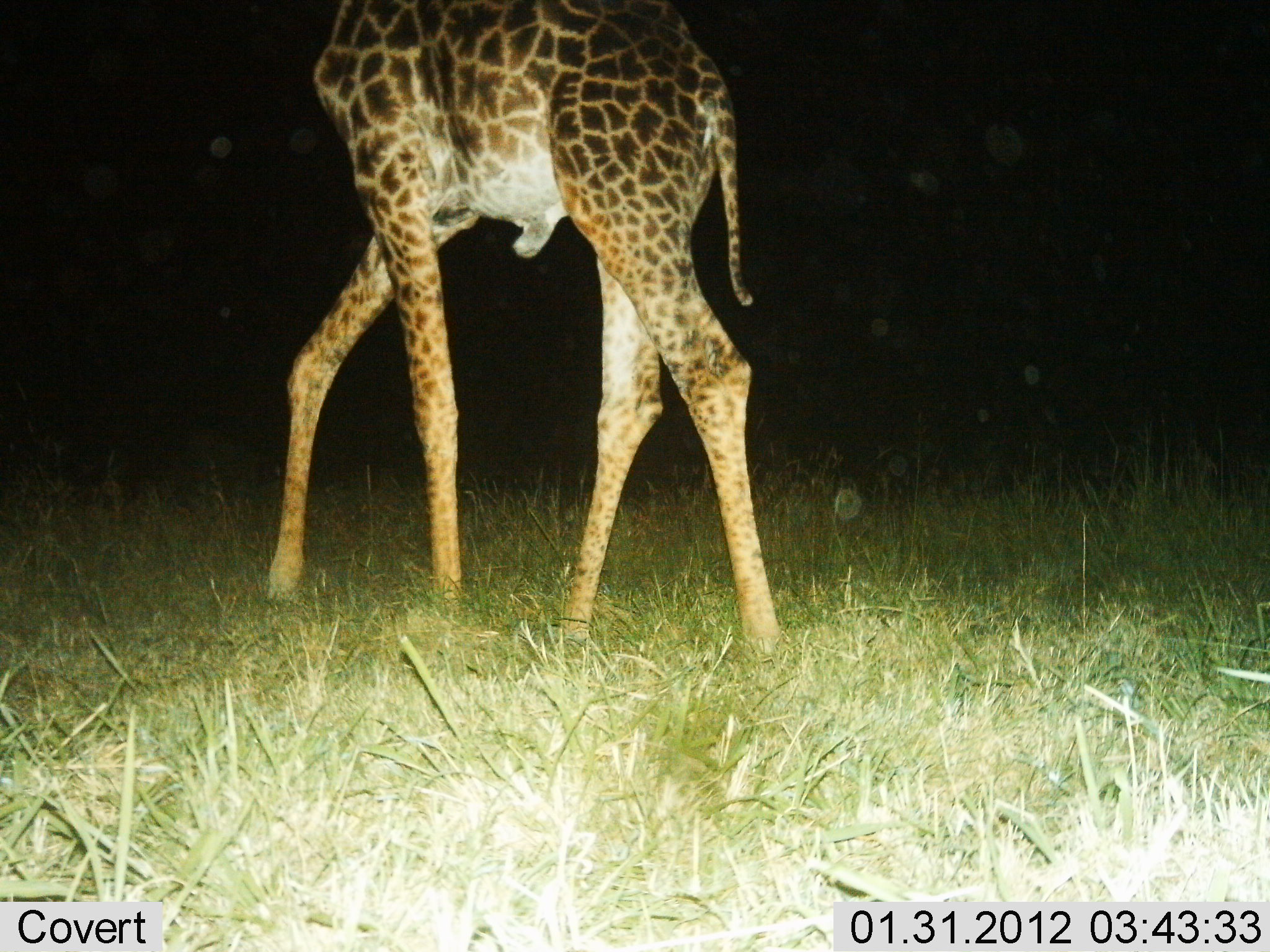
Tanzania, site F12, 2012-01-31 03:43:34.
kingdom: Animalia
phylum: Chordata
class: Mammalia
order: Artiodactyla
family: Giraffidae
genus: Giraffa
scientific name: Giraffa camelopardalis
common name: giraffe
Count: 1.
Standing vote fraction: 20%.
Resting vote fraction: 0%.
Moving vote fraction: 87%.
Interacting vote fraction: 0%.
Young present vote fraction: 0%.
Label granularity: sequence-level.